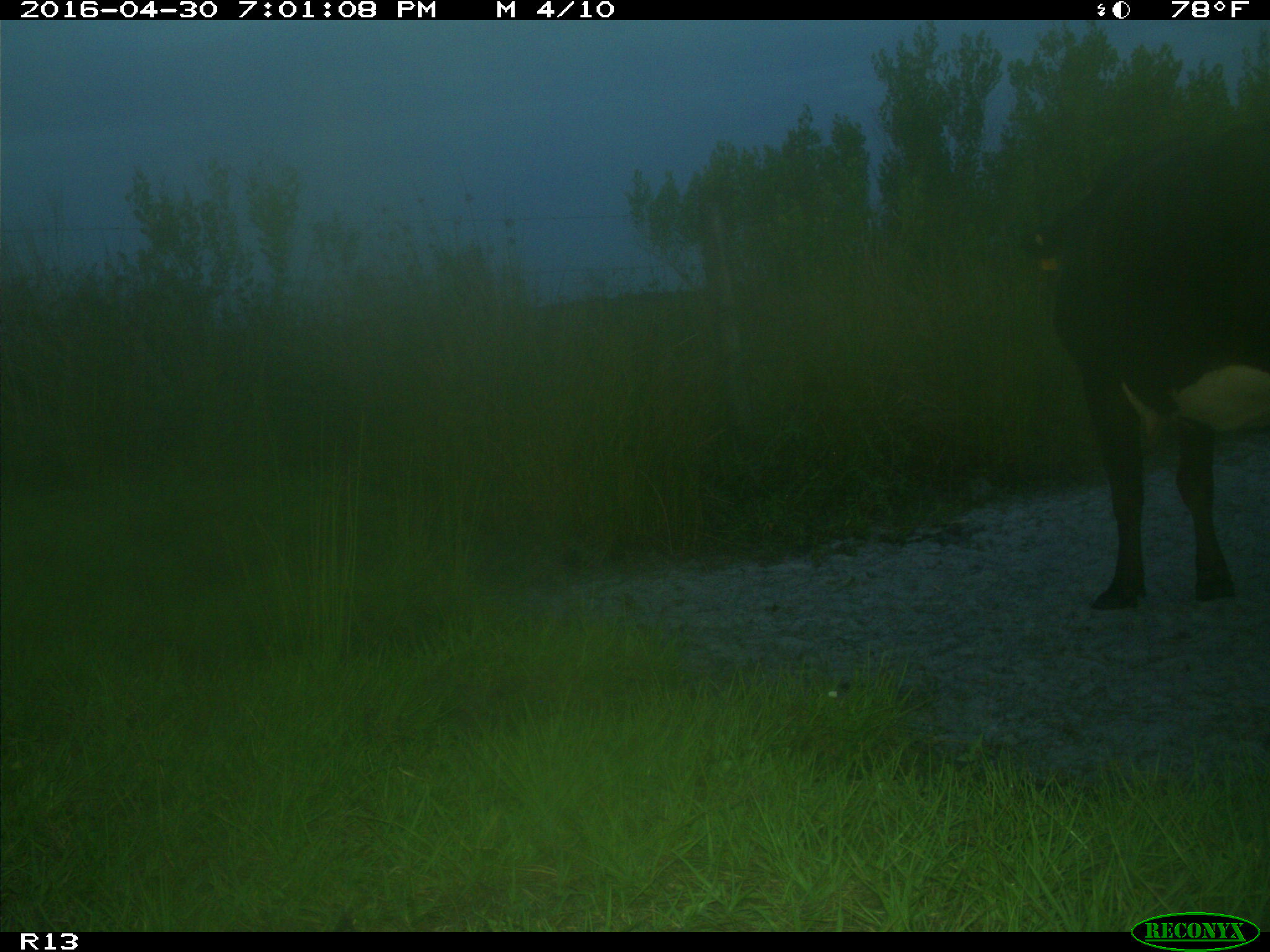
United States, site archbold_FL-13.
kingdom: Animalia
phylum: Chordata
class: Mammalia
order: Artiodactyla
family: Bovidae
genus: Bos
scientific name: Bos taurus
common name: domestic cow